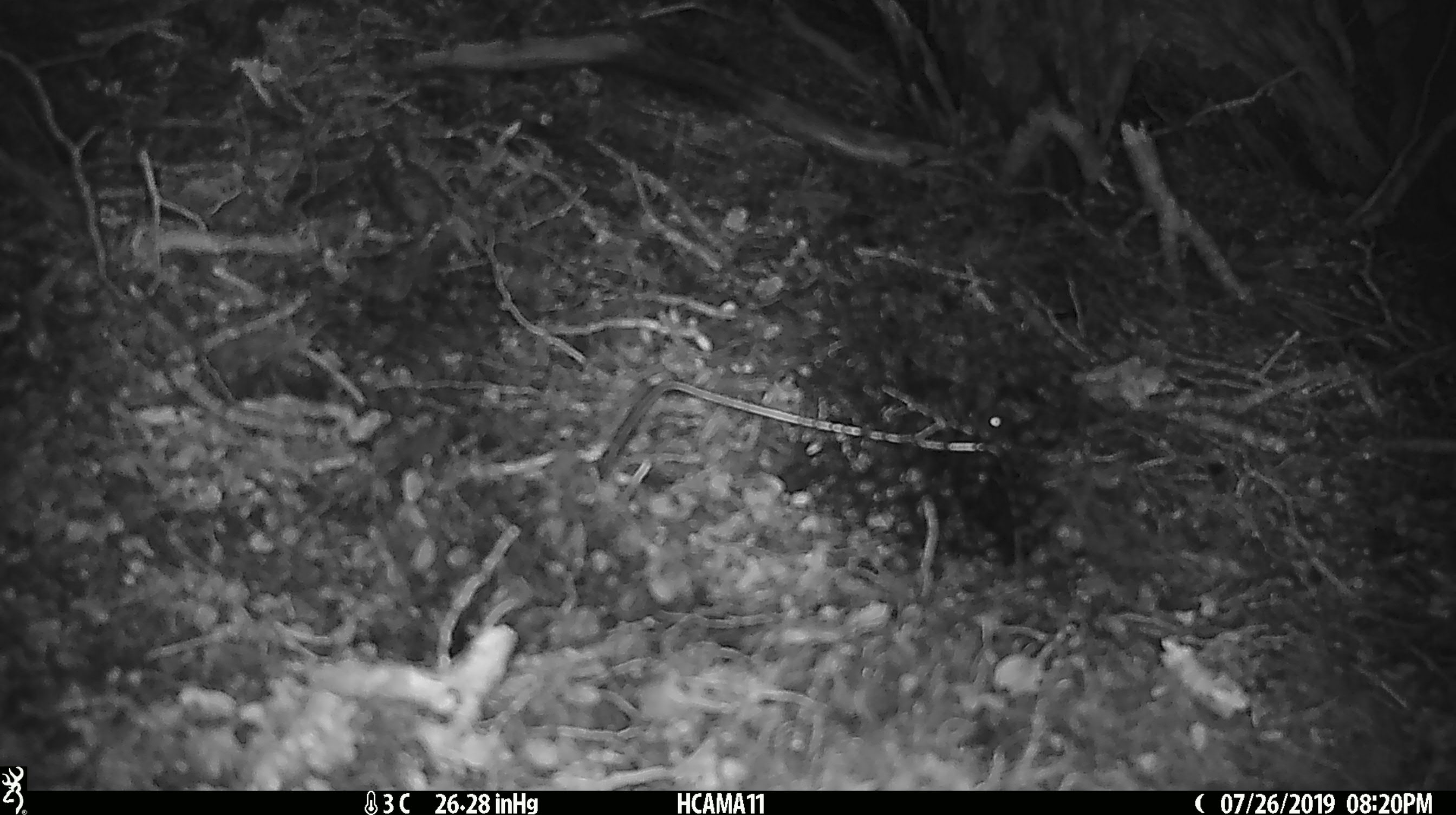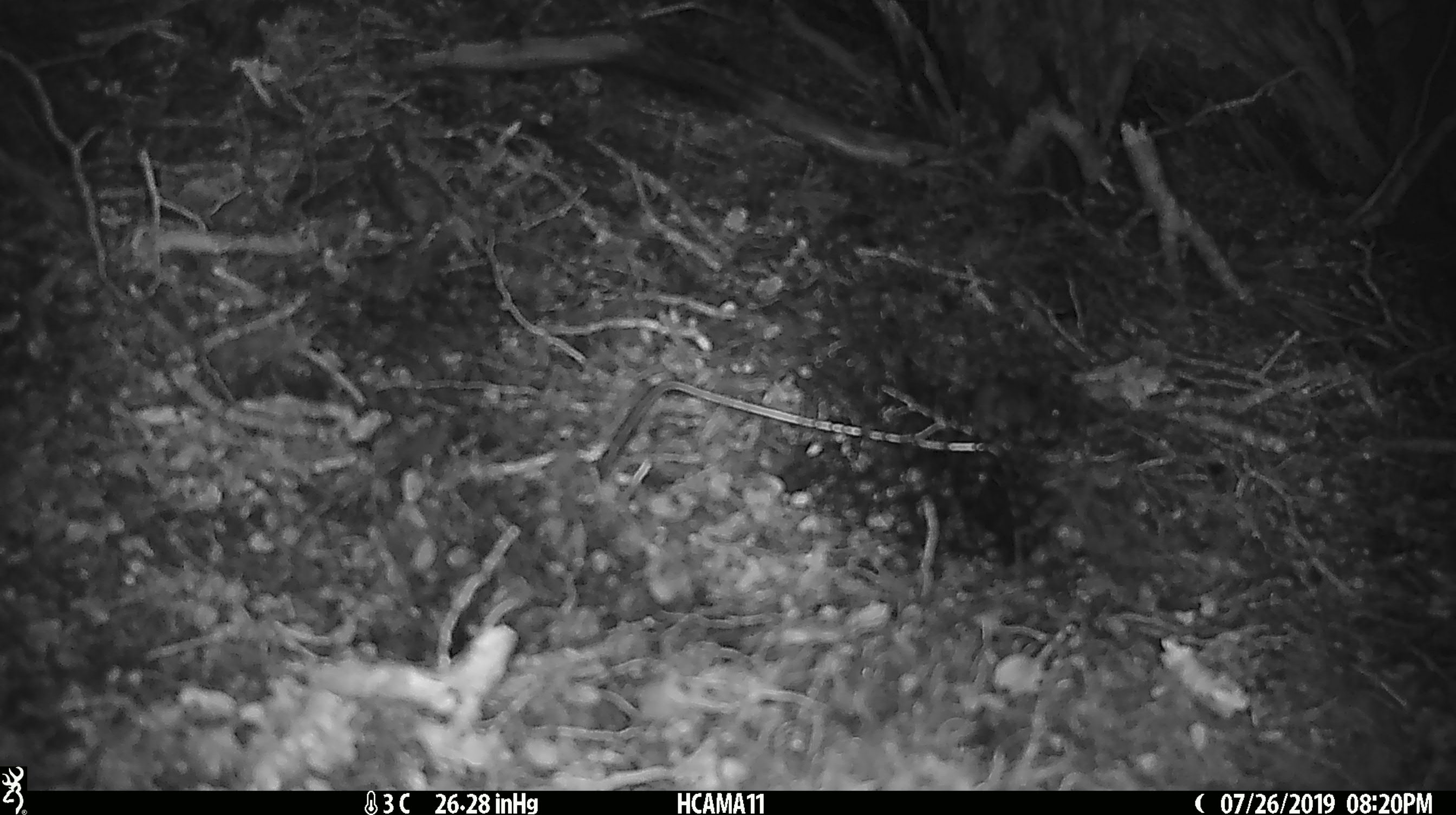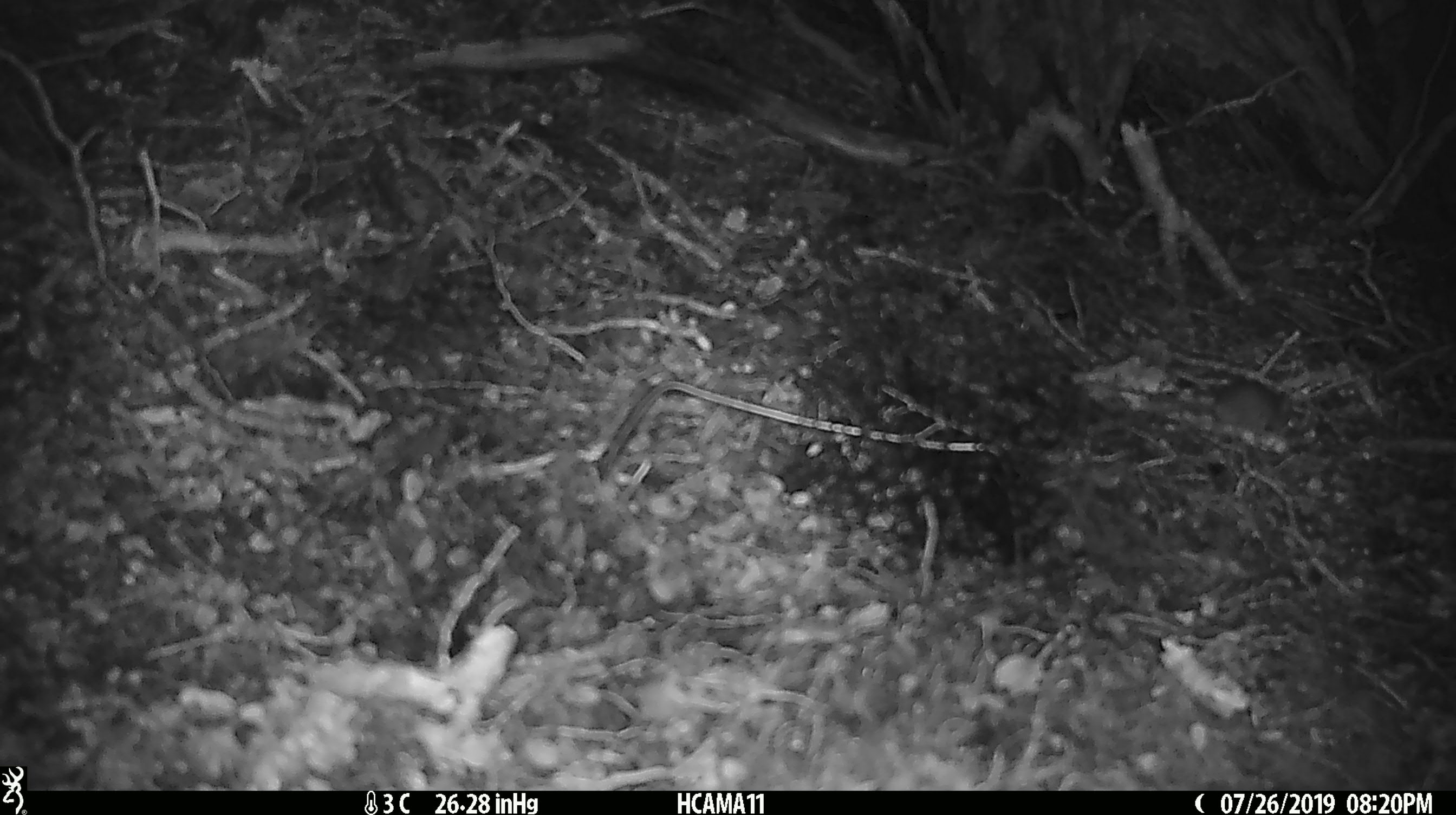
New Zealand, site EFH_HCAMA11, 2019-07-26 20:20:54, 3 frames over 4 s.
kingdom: Animalia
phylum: Chordata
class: Mammalia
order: Rodentia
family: Muridae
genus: Mus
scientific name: Mus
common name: mouse